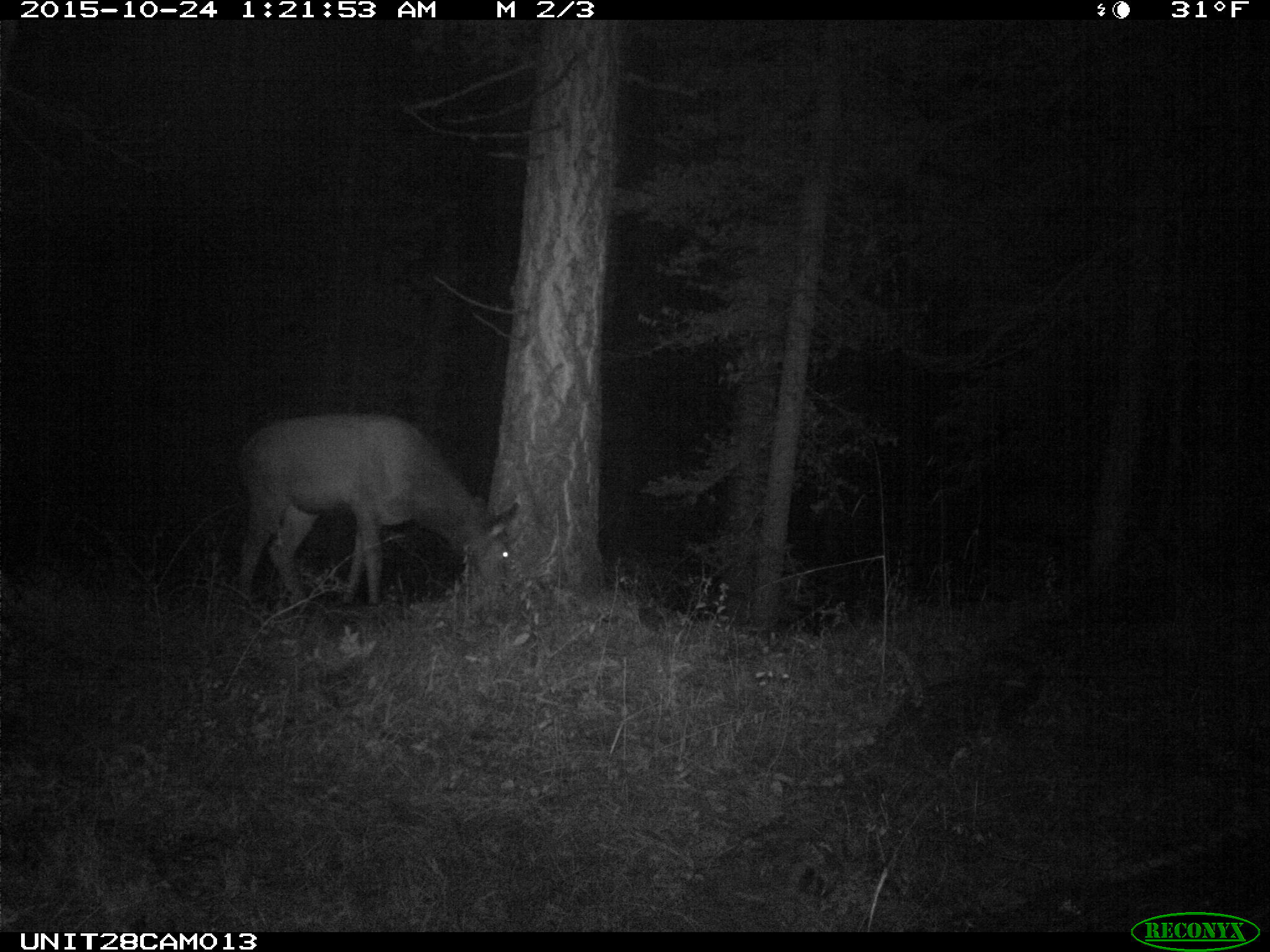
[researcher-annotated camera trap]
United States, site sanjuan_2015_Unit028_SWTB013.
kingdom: Animalia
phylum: Chordata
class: Mammalia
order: Artiodactyla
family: Cervidae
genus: Cervus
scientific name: Cervus elaphus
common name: red deer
Cervus elaphus (red deer).